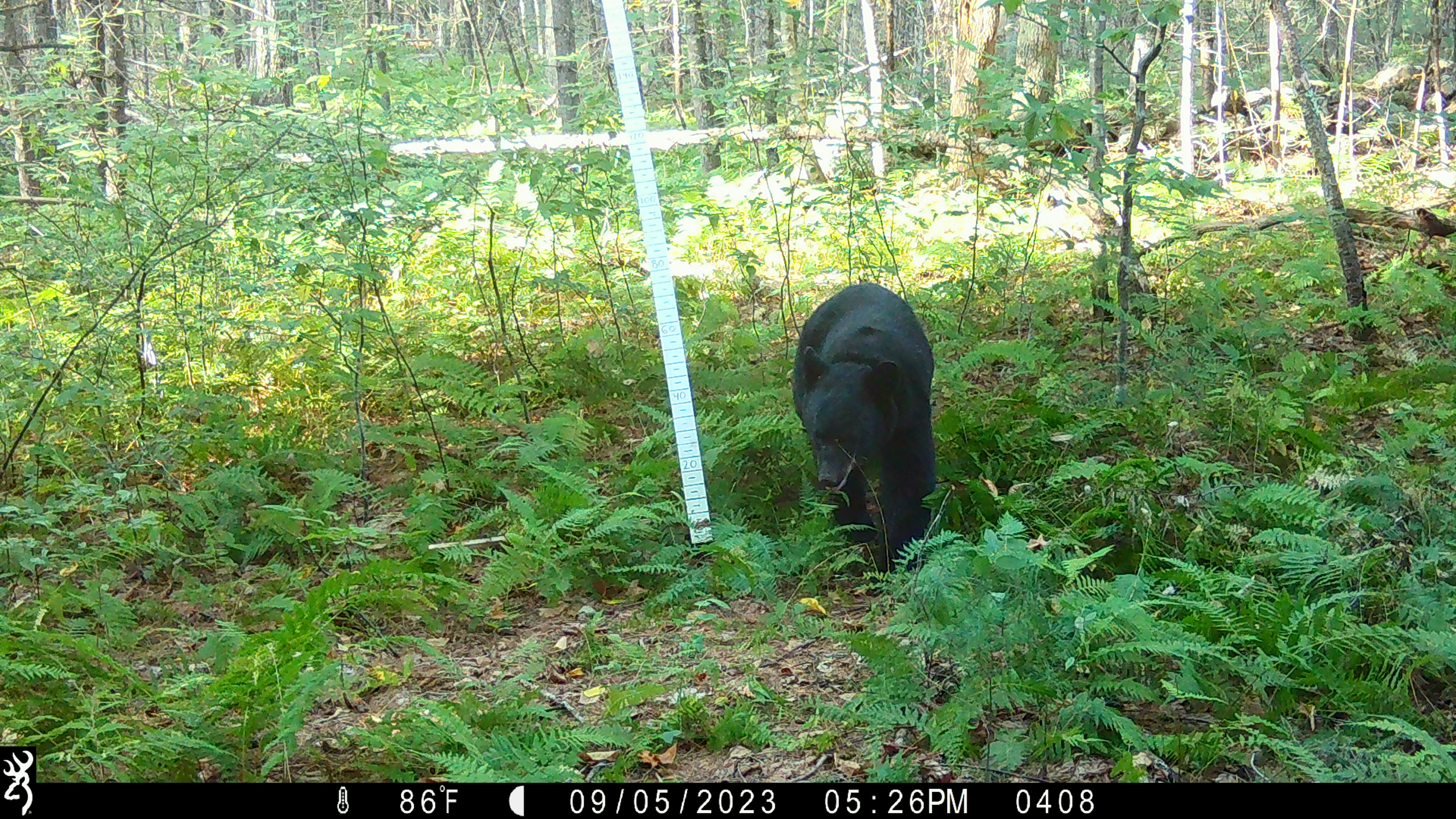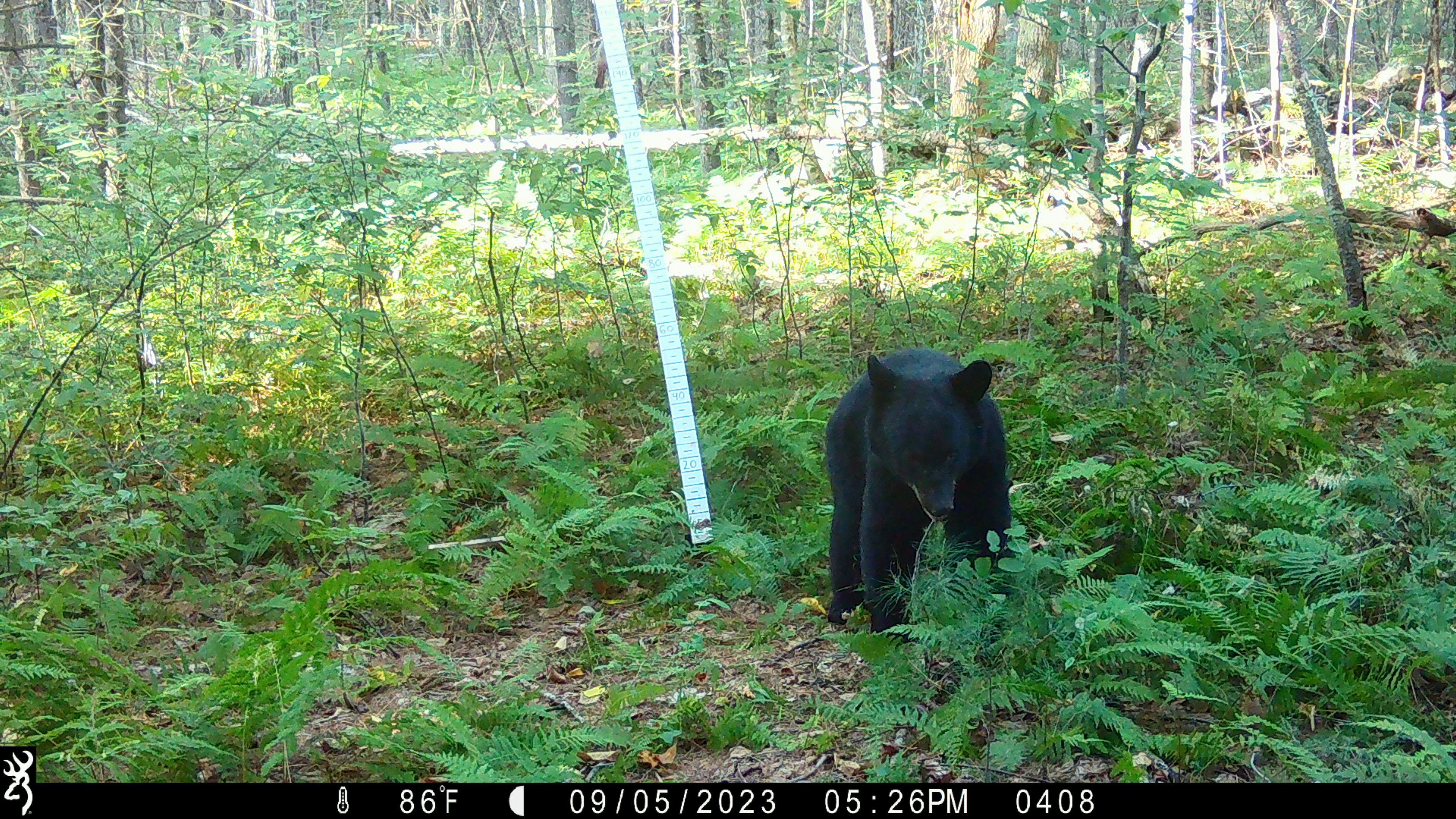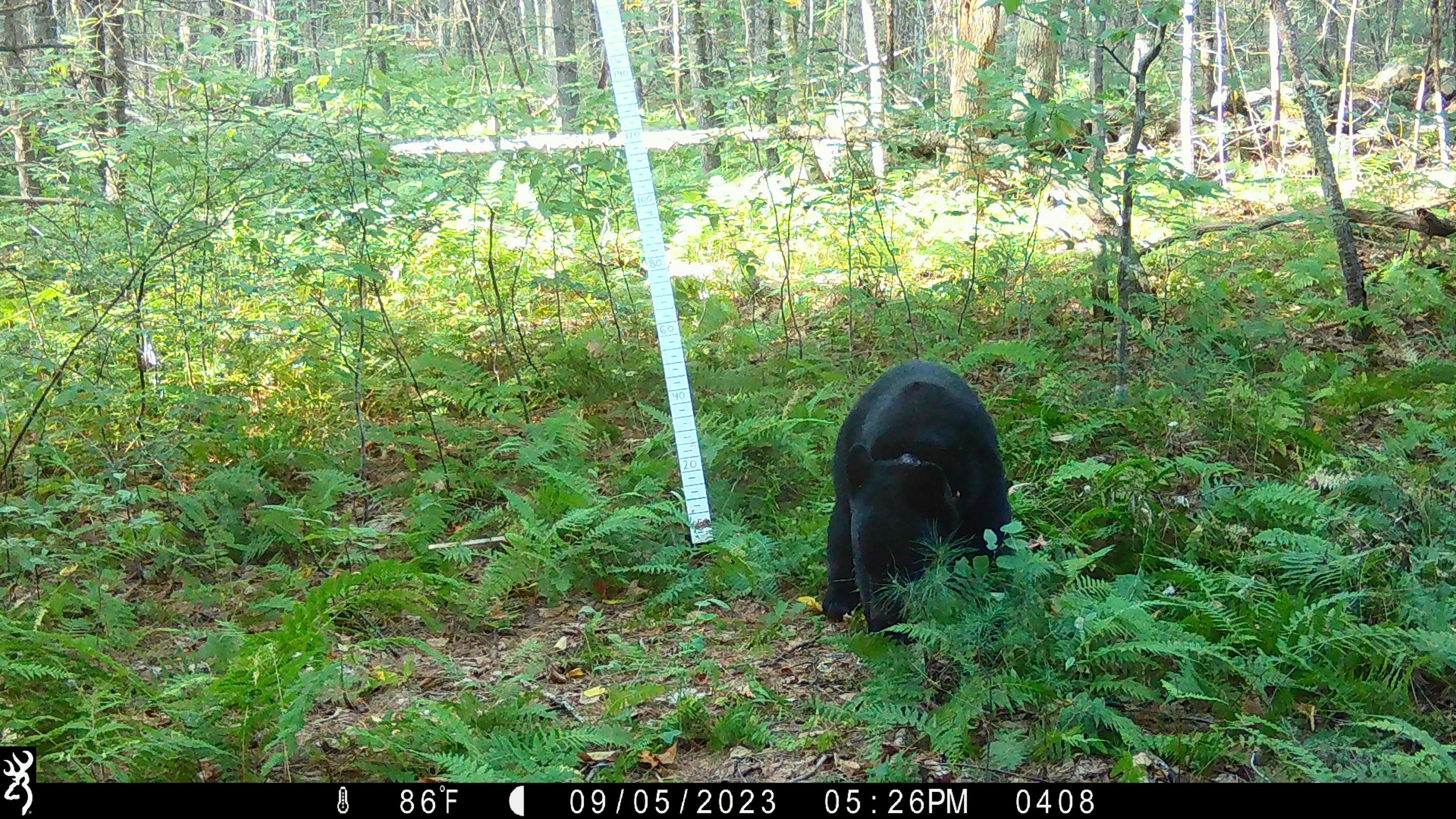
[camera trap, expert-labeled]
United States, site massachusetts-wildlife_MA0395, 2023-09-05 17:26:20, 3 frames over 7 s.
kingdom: Animalia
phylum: Chordata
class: Mammalia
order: Carnivora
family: Ursidae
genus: Ursus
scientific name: Ursus americanus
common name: black bear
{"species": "black bear (Ursus americanus)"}